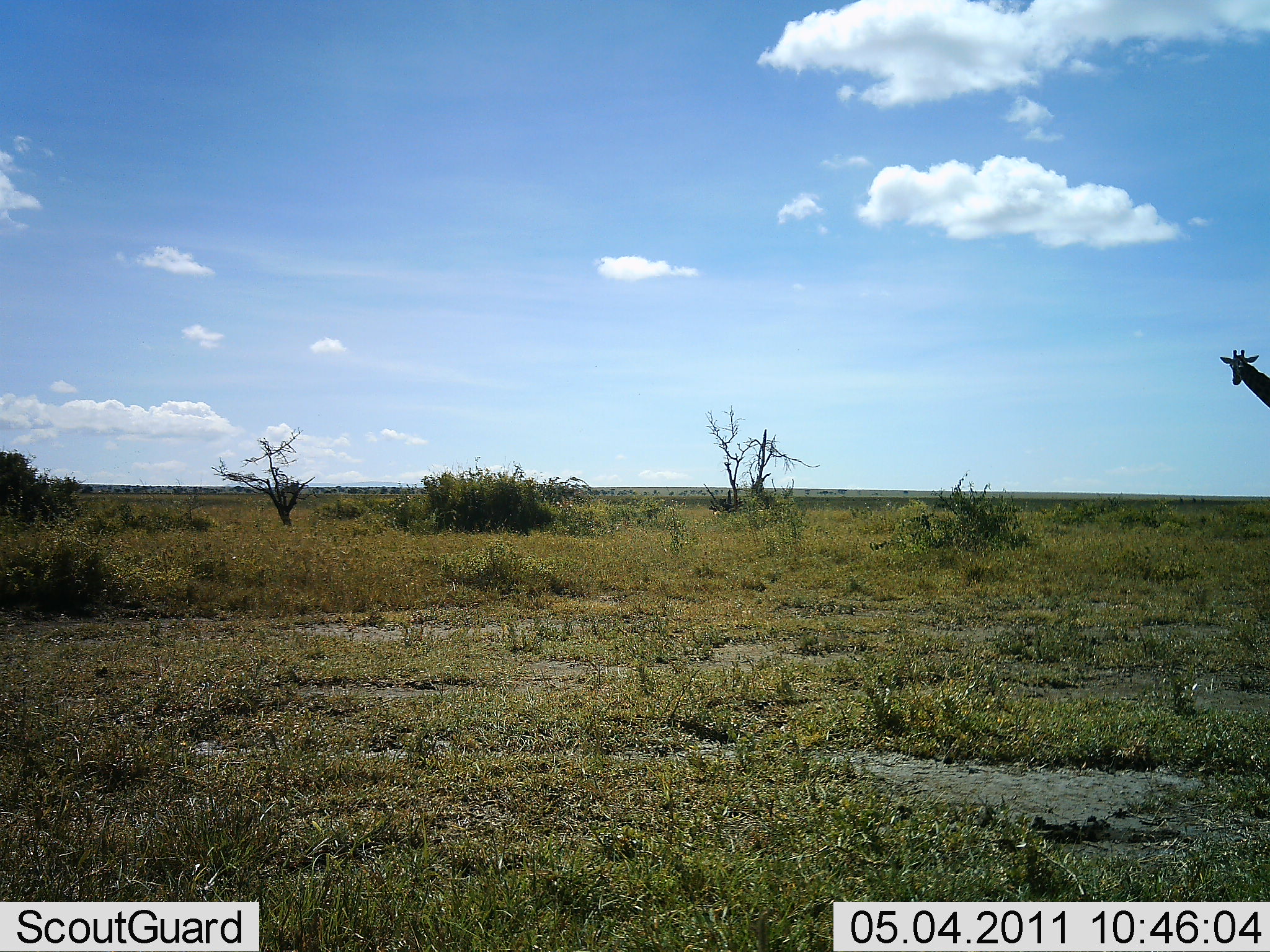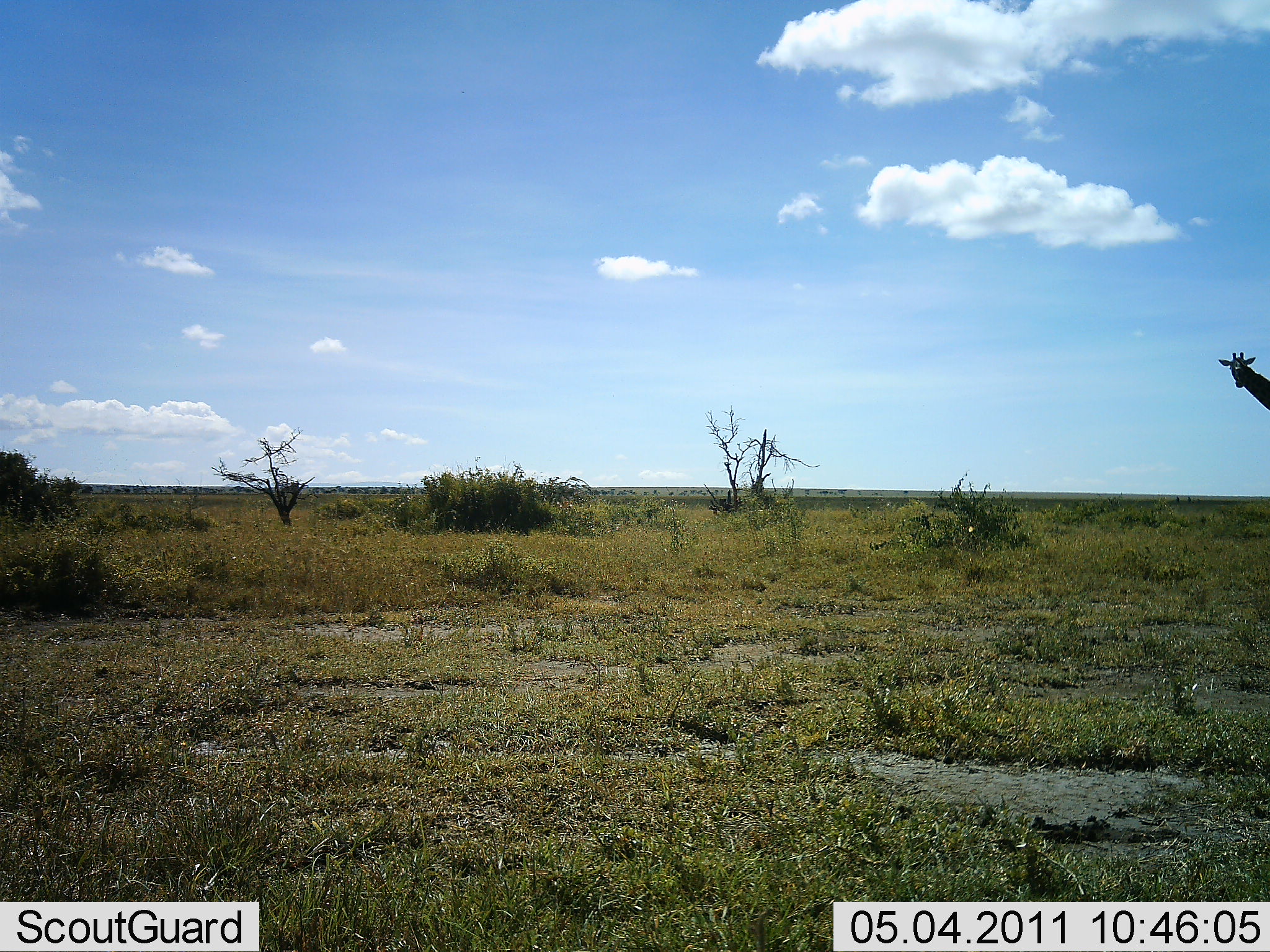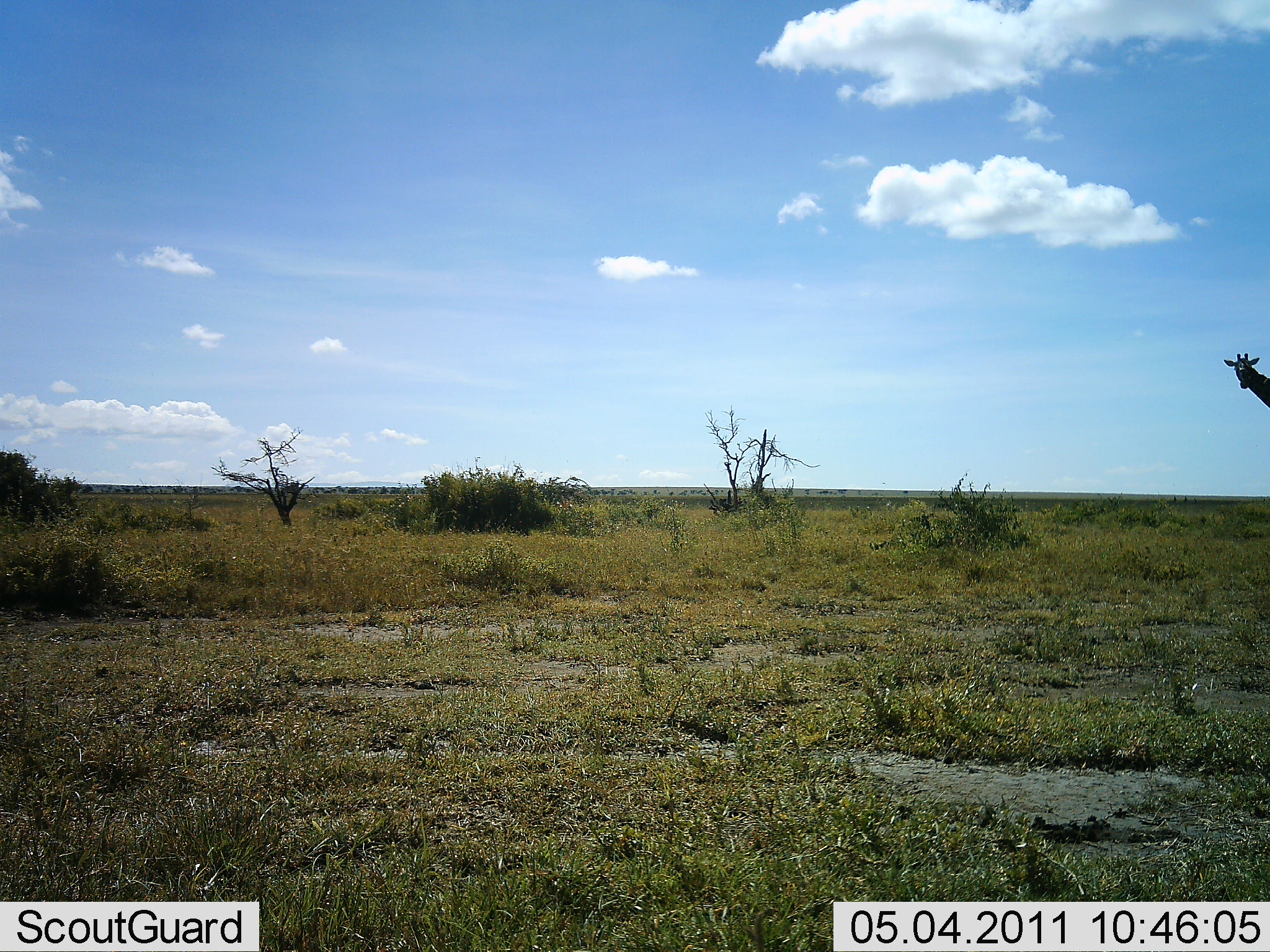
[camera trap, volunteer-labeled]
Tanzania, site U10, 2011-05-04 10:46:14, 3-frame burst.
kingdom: Animalia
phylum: Chordata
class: Mammalia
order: Artiodactyla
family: Giraffidae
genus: Giraffa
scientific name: Giraffa camelopardalis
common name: giraffe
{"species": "giraffe (Giraffa camelopardalis)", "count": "1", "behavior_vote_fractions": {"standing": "73%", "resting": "0%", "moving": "27%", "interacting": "0%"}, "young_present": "0%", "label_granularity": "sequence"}